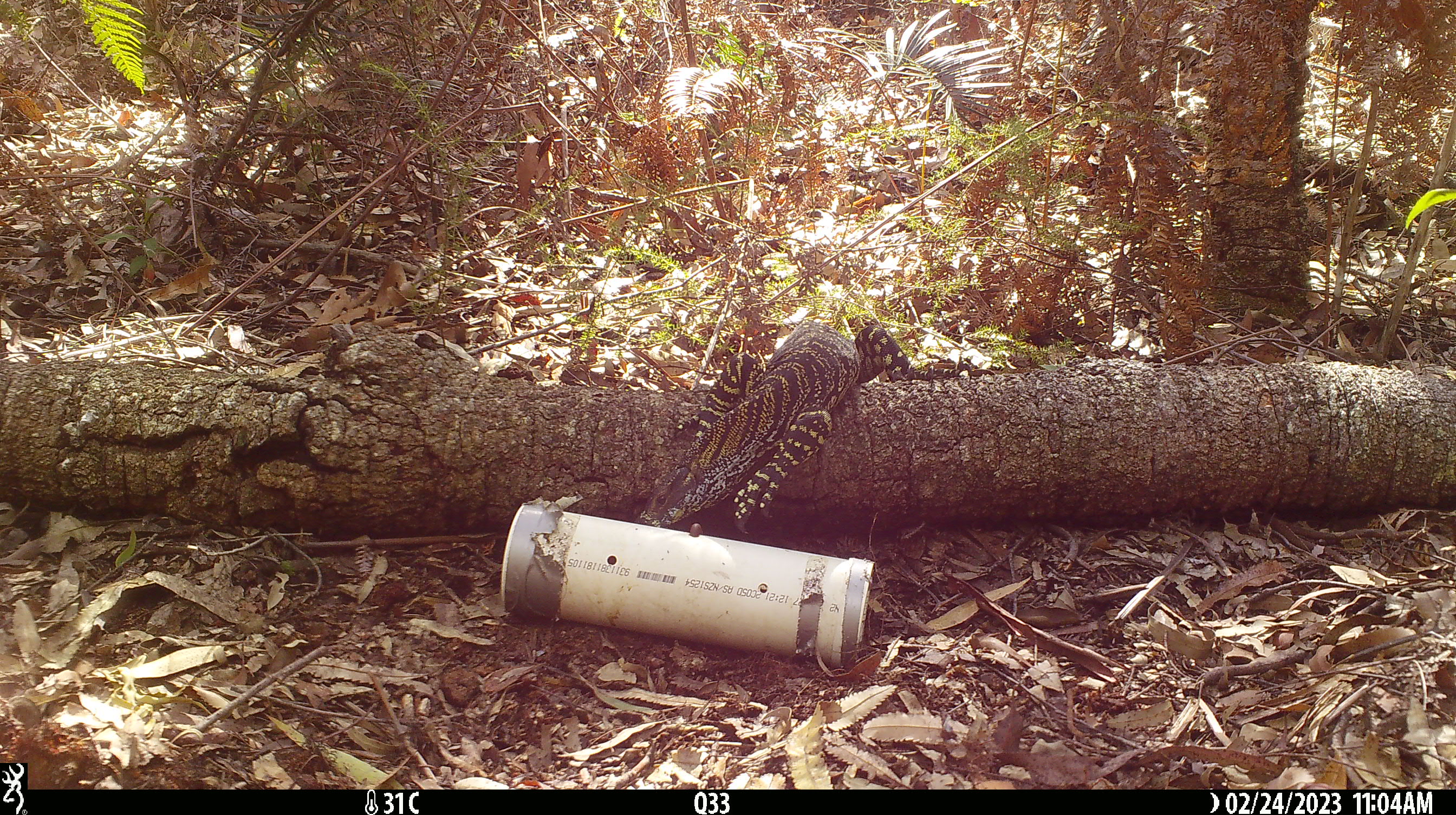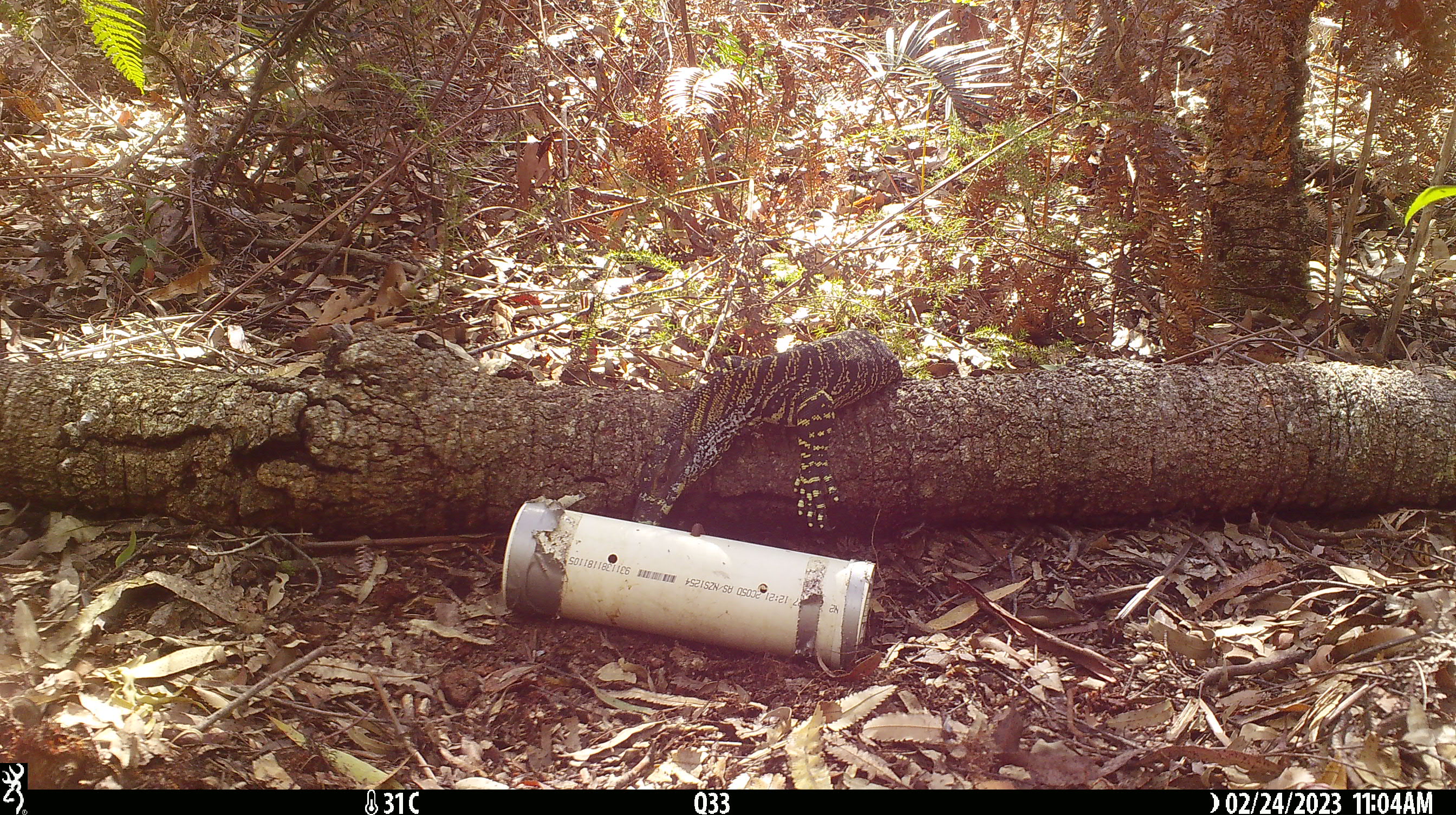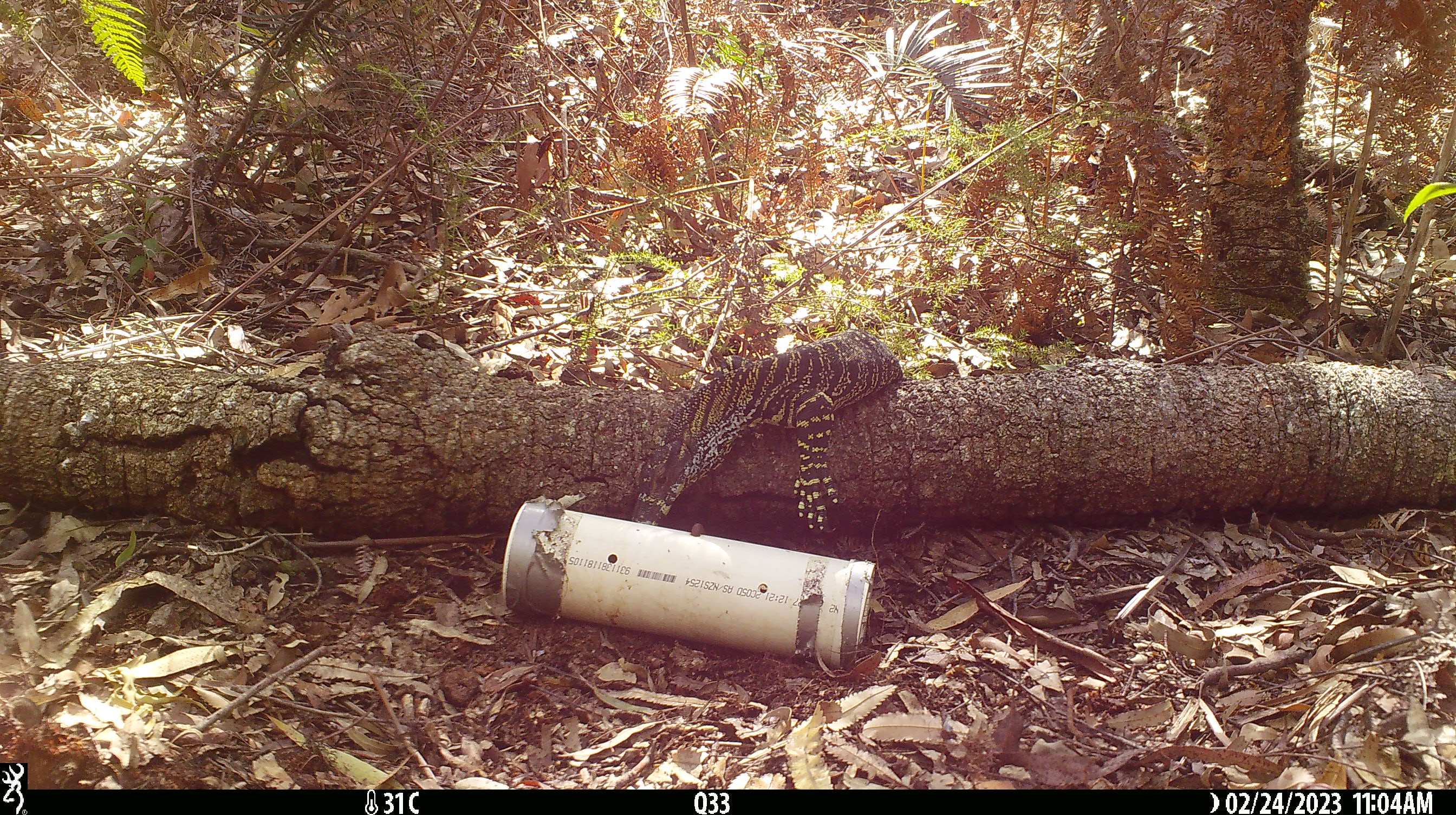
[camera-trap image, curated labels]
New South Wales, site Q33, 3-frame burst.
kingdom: Animalia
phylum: Chordata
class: Reptilia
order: Squamata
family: Varanidae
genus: Varanus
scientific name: Varanus varius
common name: lace monitor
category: goanna